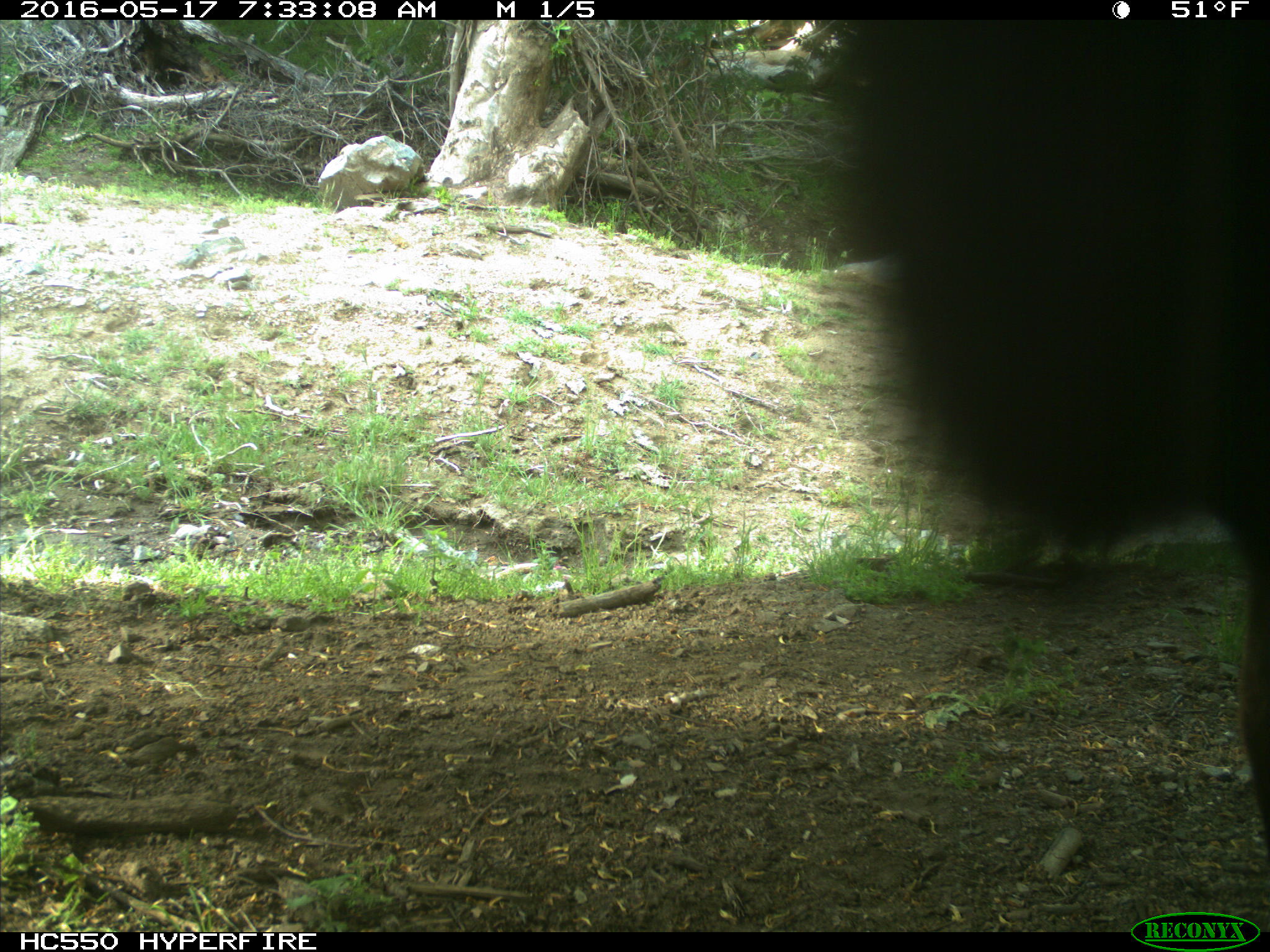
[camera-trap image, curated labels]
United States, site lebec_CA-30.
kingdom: Animalia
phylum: Chordata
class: Mammalia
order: Artiodactyla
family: Bovidae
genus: Bos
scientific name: Bos taurus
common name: domestic cow